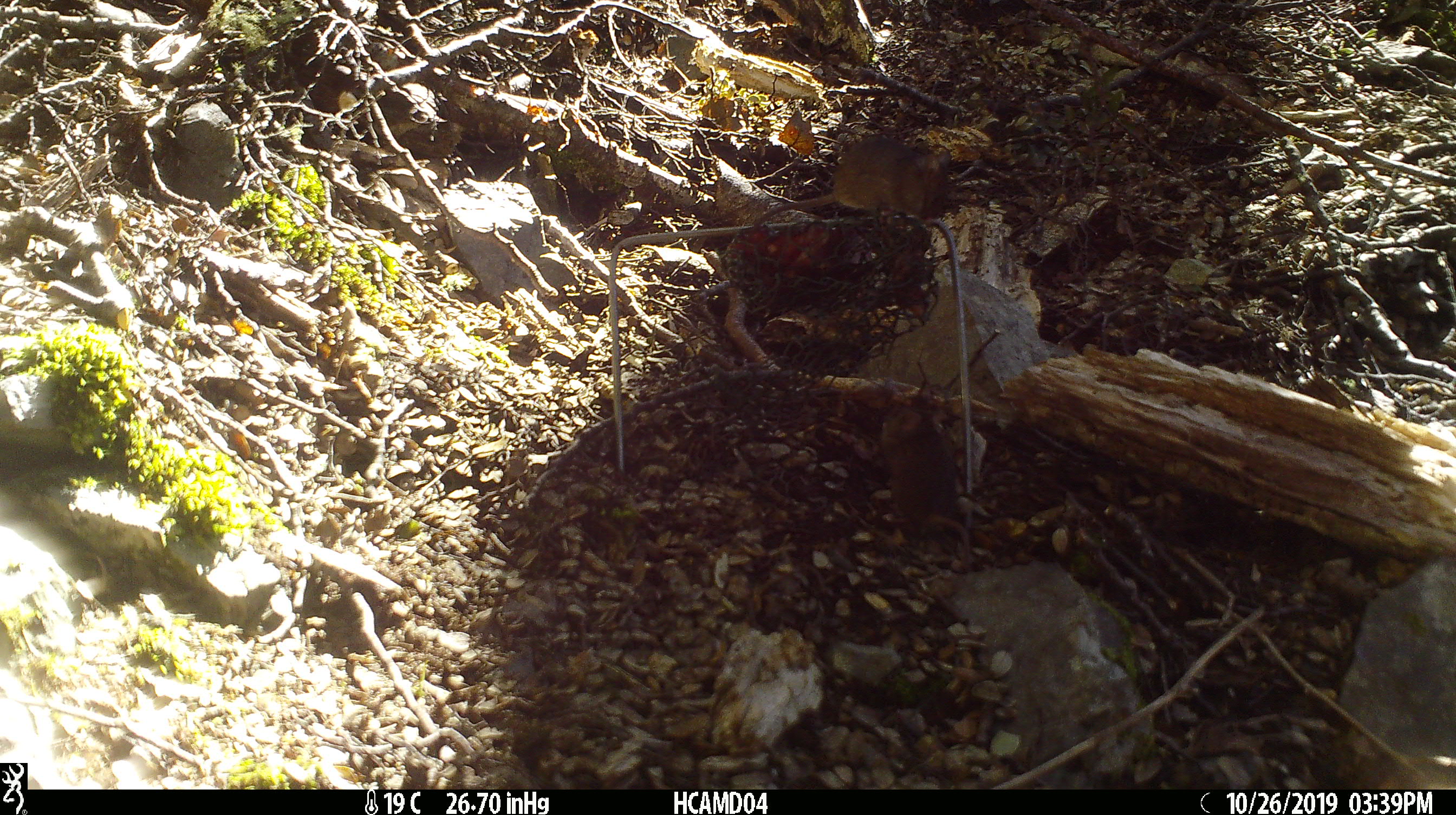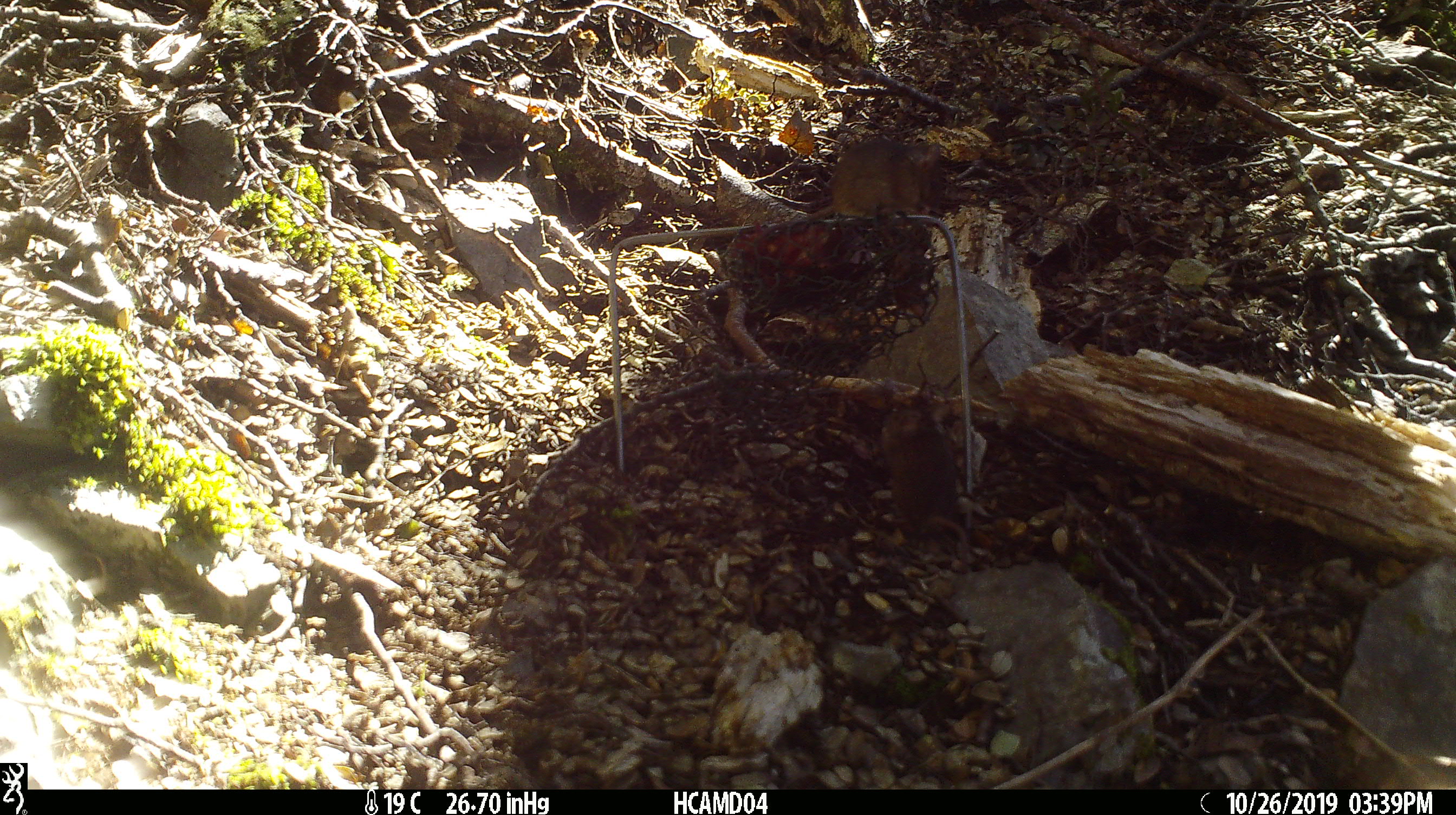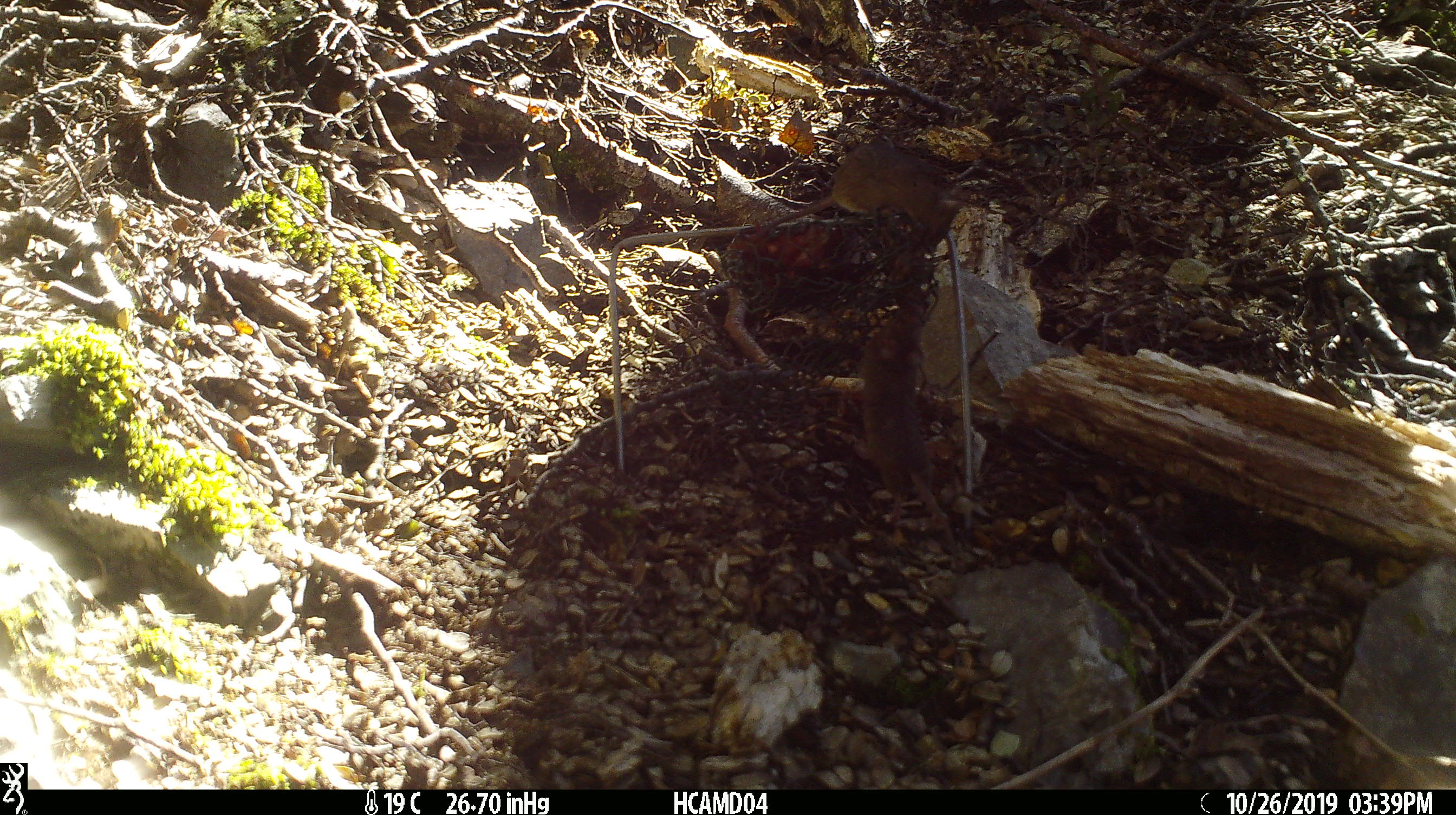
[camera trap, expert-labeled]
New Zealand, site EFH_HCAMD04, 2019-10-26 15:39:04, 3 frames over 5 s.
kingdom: Animalia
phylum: Chordata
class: Mammalia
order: Rodentia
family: Muridae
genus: Mus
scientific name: Mus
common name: mouse